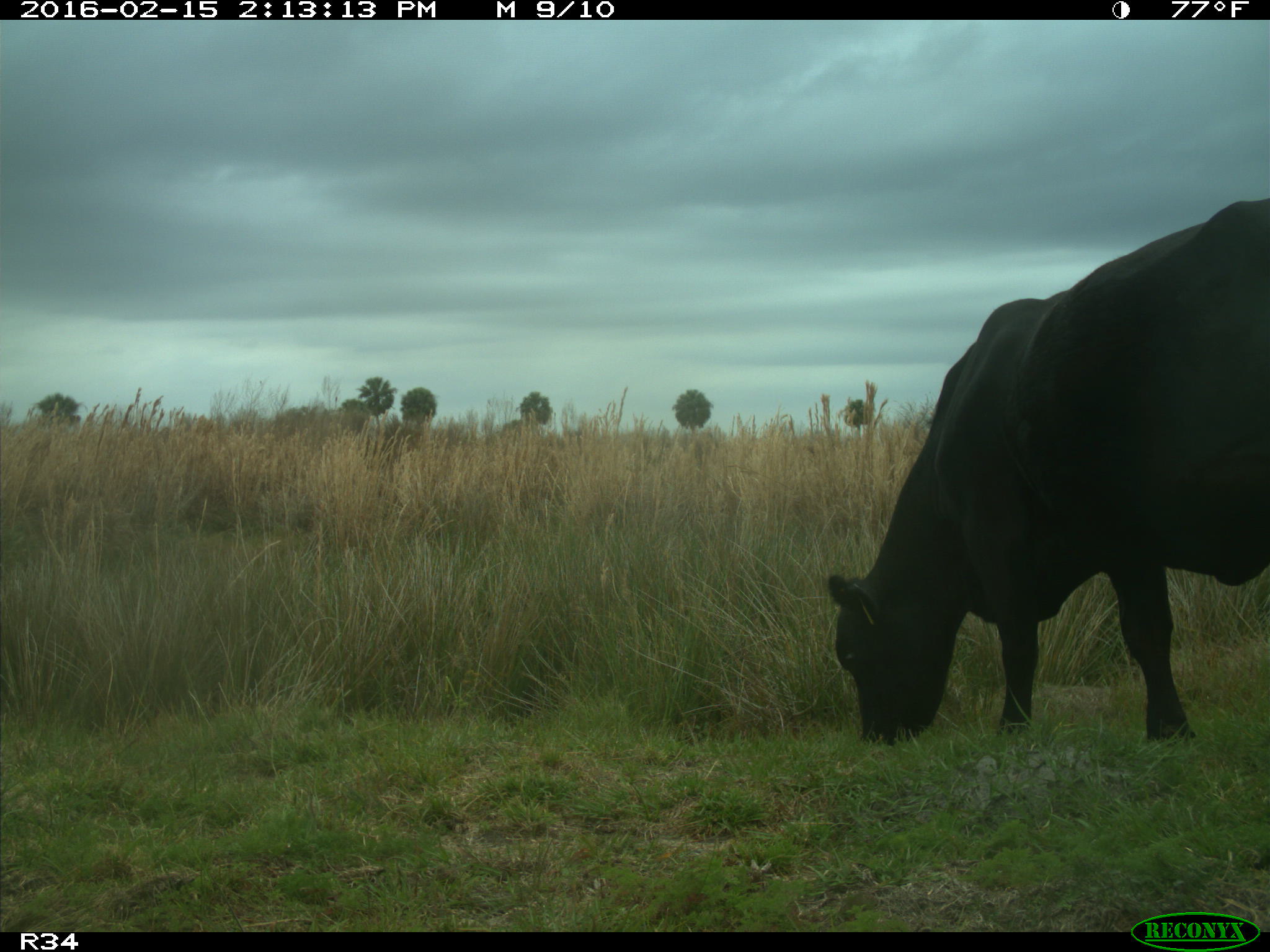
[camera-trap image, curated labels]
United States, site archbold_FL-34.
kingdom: Animalia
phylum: Chordata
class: Mammalia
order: Artiodactyla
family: Bovidae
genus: Bos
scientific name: Bos taurus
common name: domestic cow